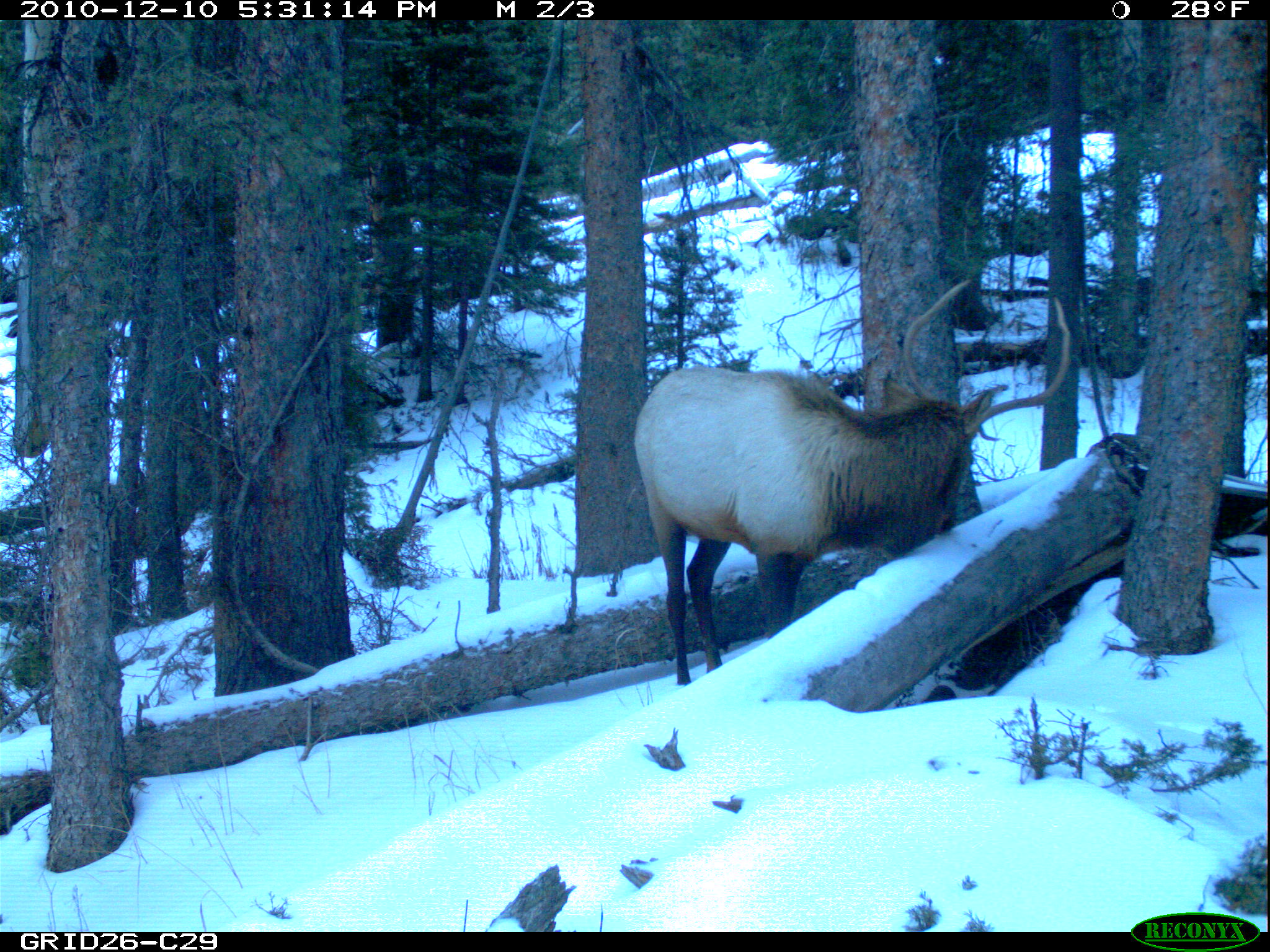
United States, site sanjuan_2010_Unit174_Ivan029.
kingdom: Animalia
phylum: Chordata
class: Mammalia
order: Artiodactyla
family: Cervidae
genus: Cervus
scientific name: Cervus elaphus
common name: red deer